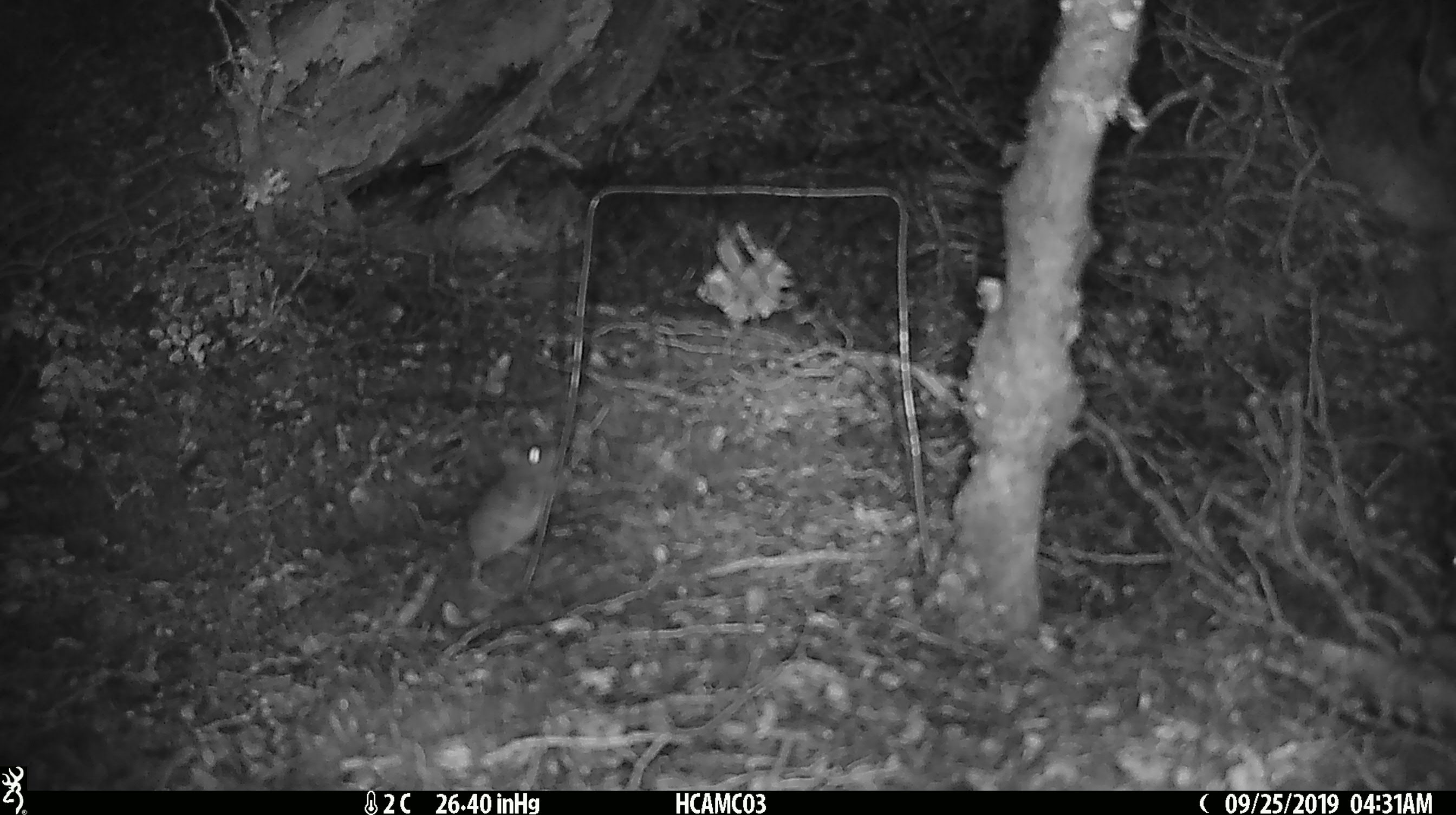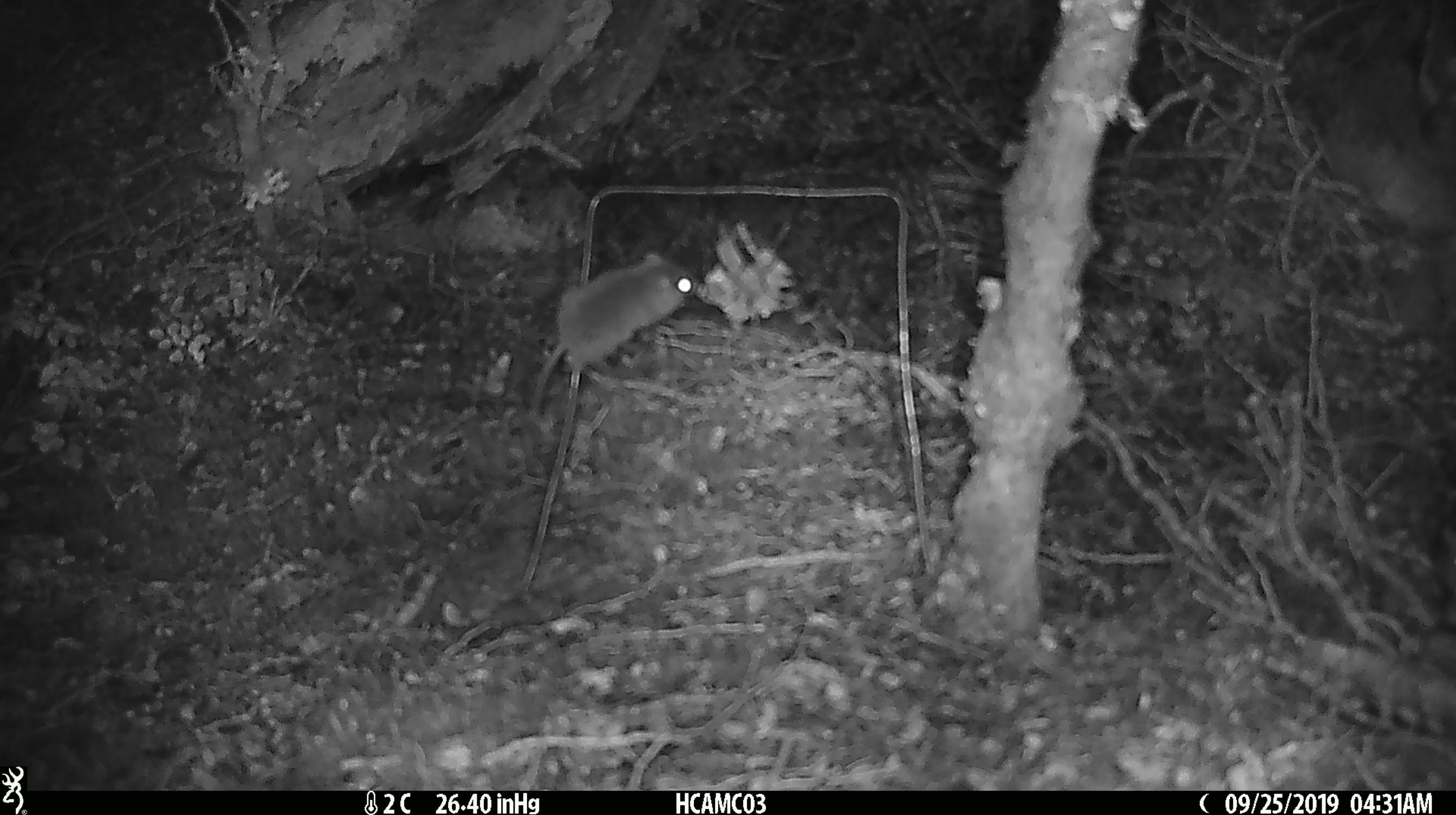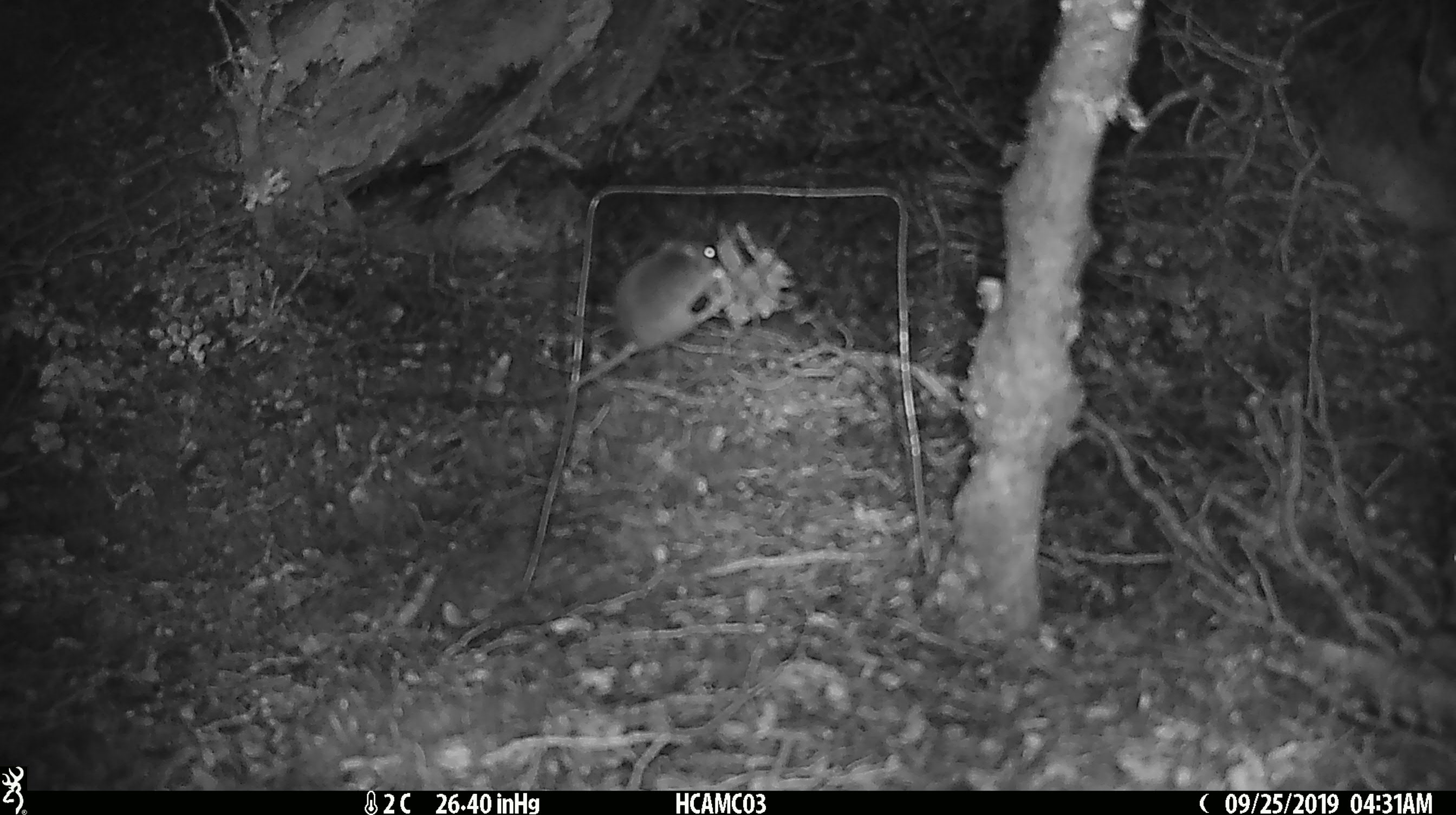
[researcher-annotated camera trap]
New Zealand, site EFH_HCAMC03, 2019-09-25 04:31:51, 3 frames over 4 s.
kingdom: Animalia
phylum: Chordata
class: Mammalia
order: Rodentia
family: Muridae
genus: Mus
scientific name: Mus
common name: mouse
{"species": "mouse (Mus)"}